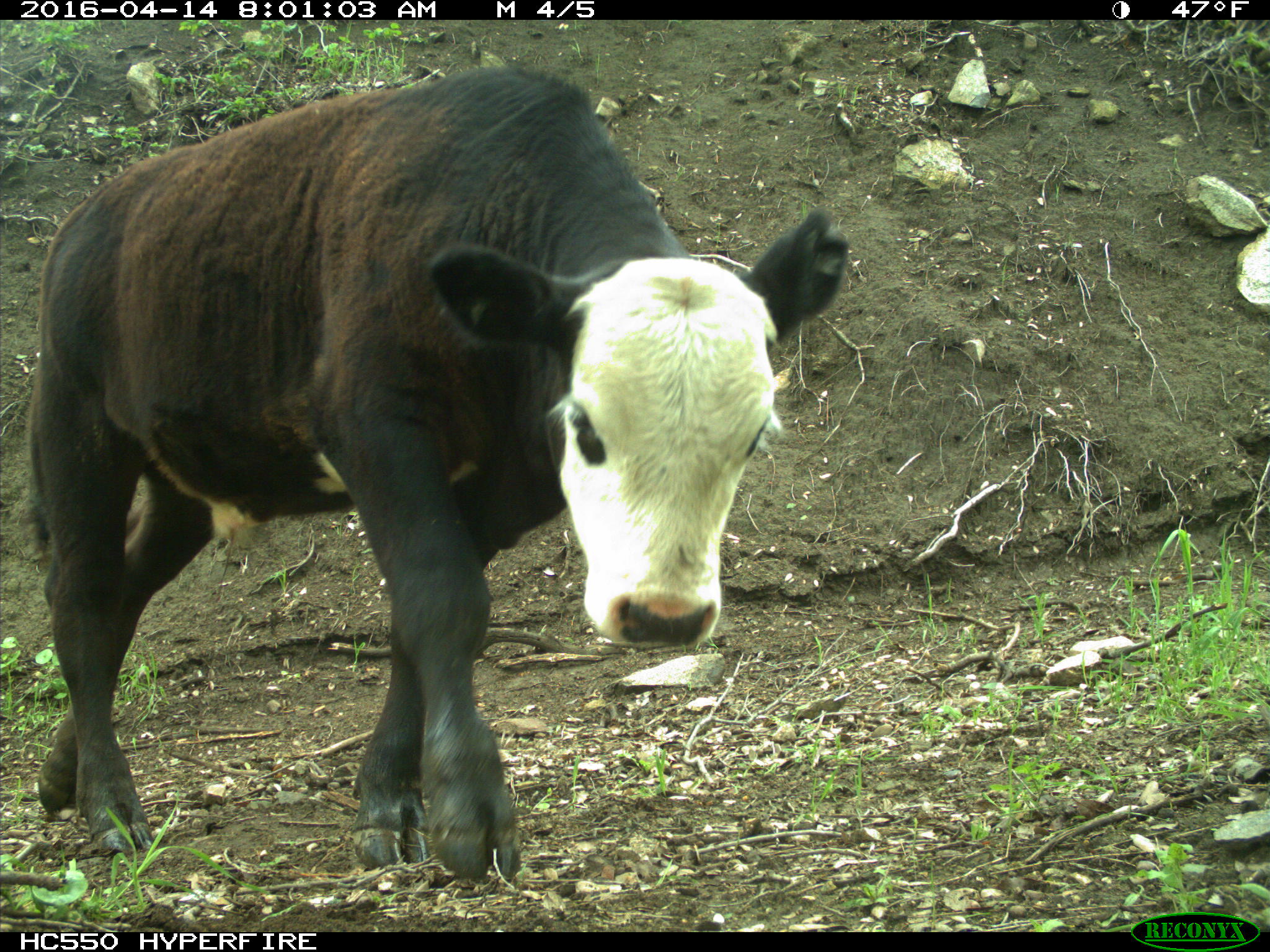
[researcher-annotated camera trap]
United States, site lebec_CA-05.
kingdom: Animalia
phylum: Chordata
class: Mammalia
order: Artiodactyla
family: Bovidae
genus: Bos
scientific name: Bos taurus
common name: domestic cow